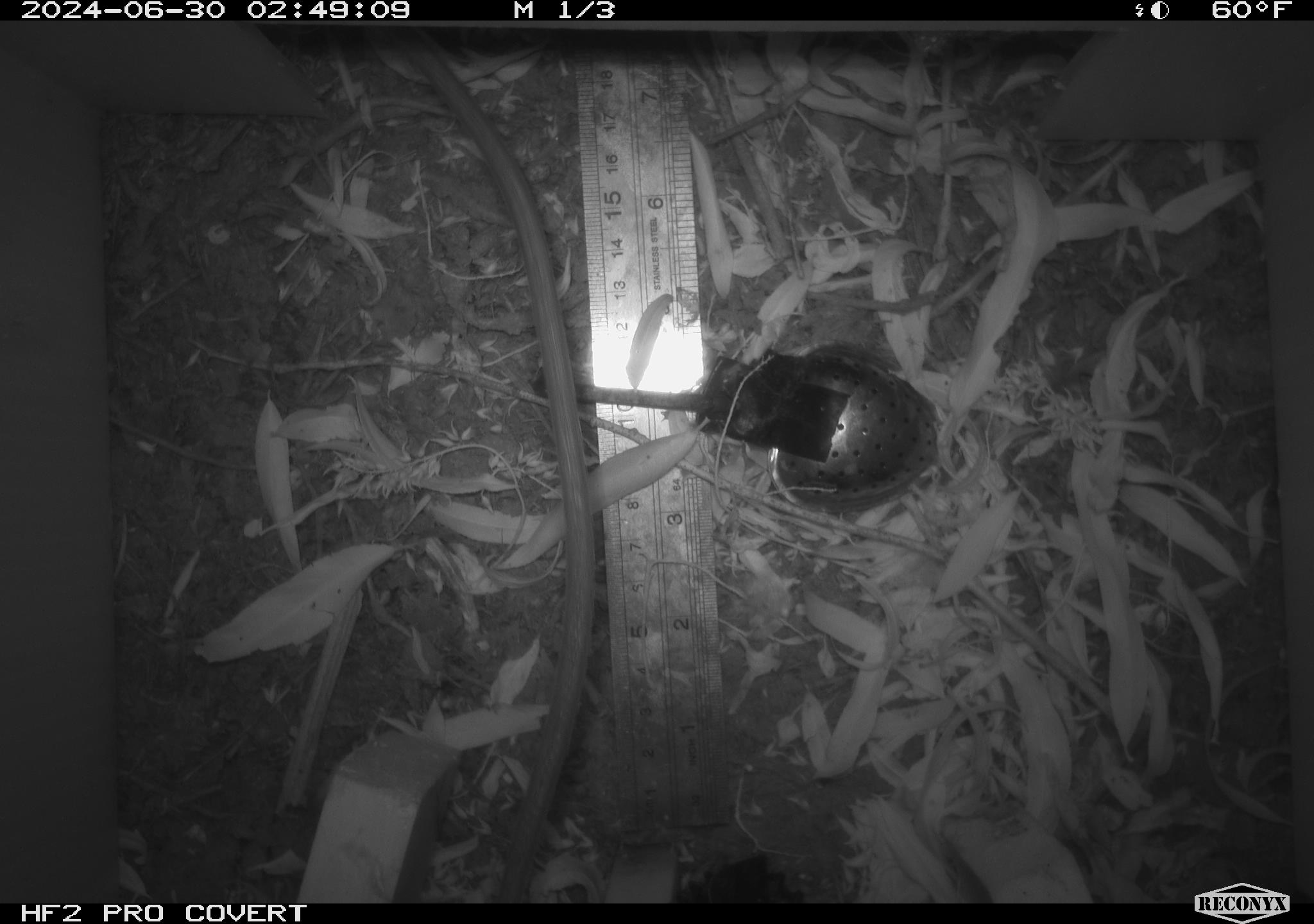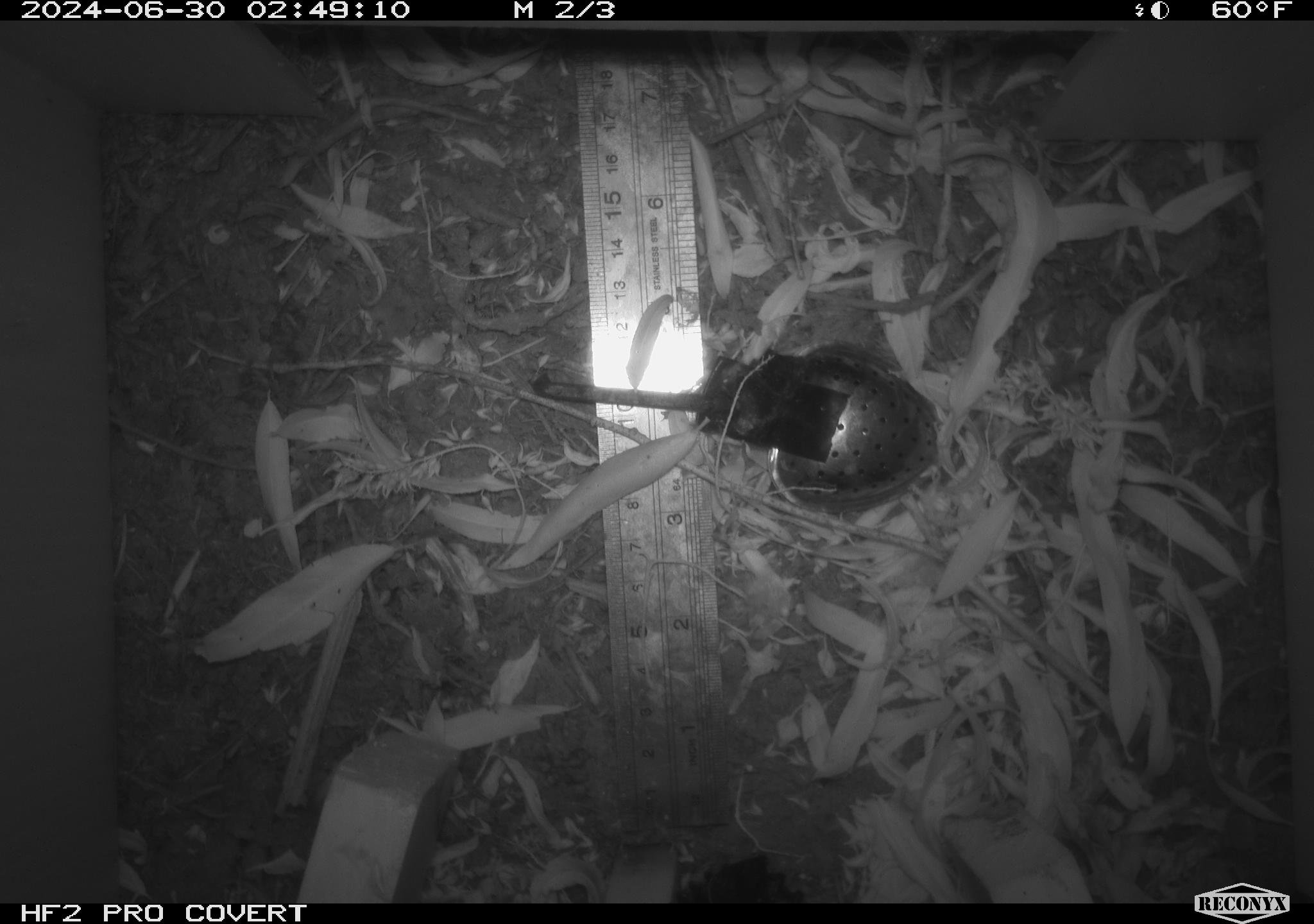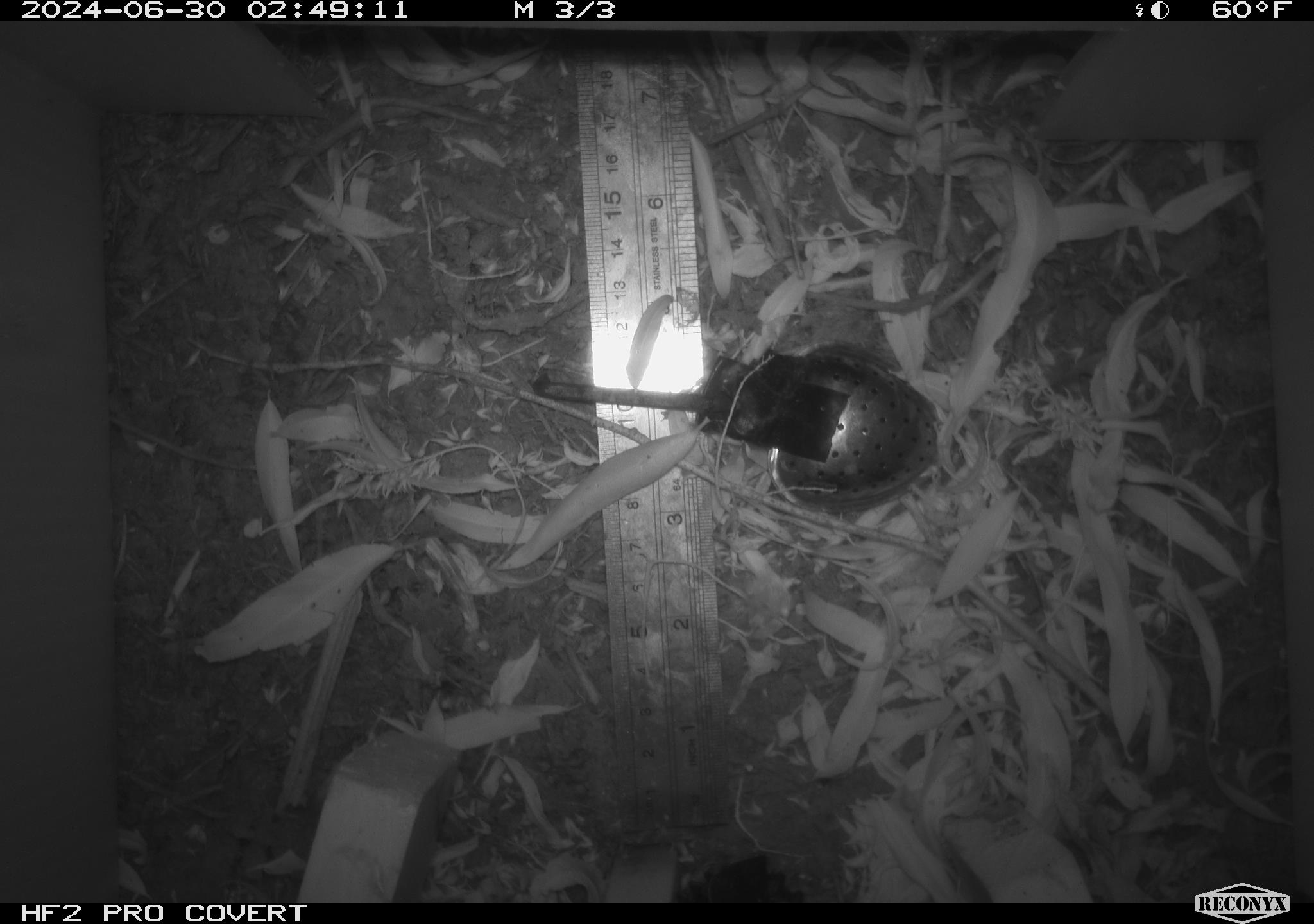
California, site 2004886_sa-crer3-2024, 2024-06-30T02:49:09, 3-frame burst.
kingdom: Animalia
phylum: Chordata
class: Mammalia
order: Rodentia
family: Muridae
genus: Rattus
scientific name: Rattus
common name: rat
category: rattus species